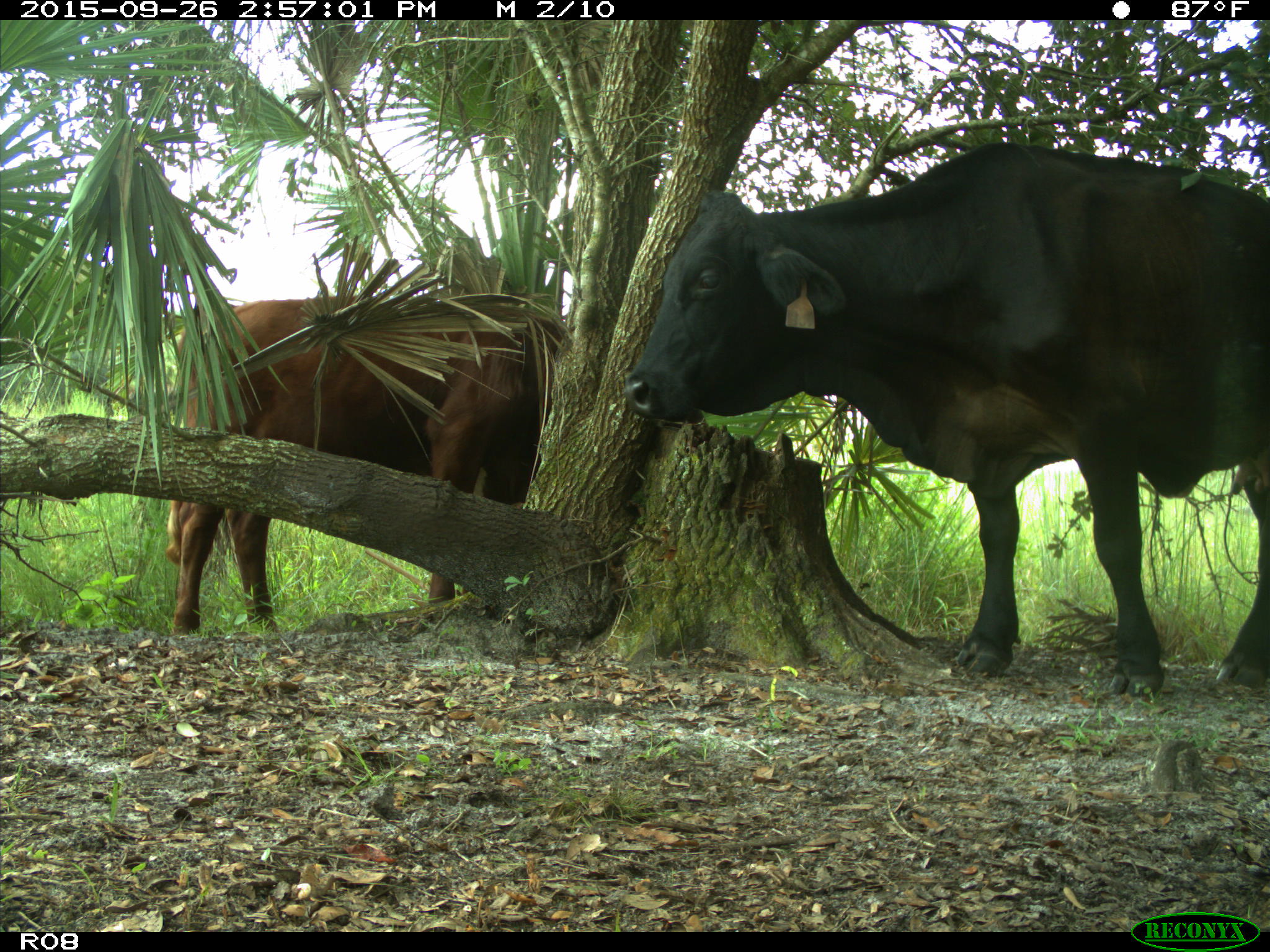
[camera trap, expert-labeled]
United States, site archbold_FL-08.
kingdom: Animalia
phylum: Chordata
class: Mammalia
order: Artiodactyla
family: Bovidae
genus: Bos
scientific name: Bos taurus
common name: domestic cow